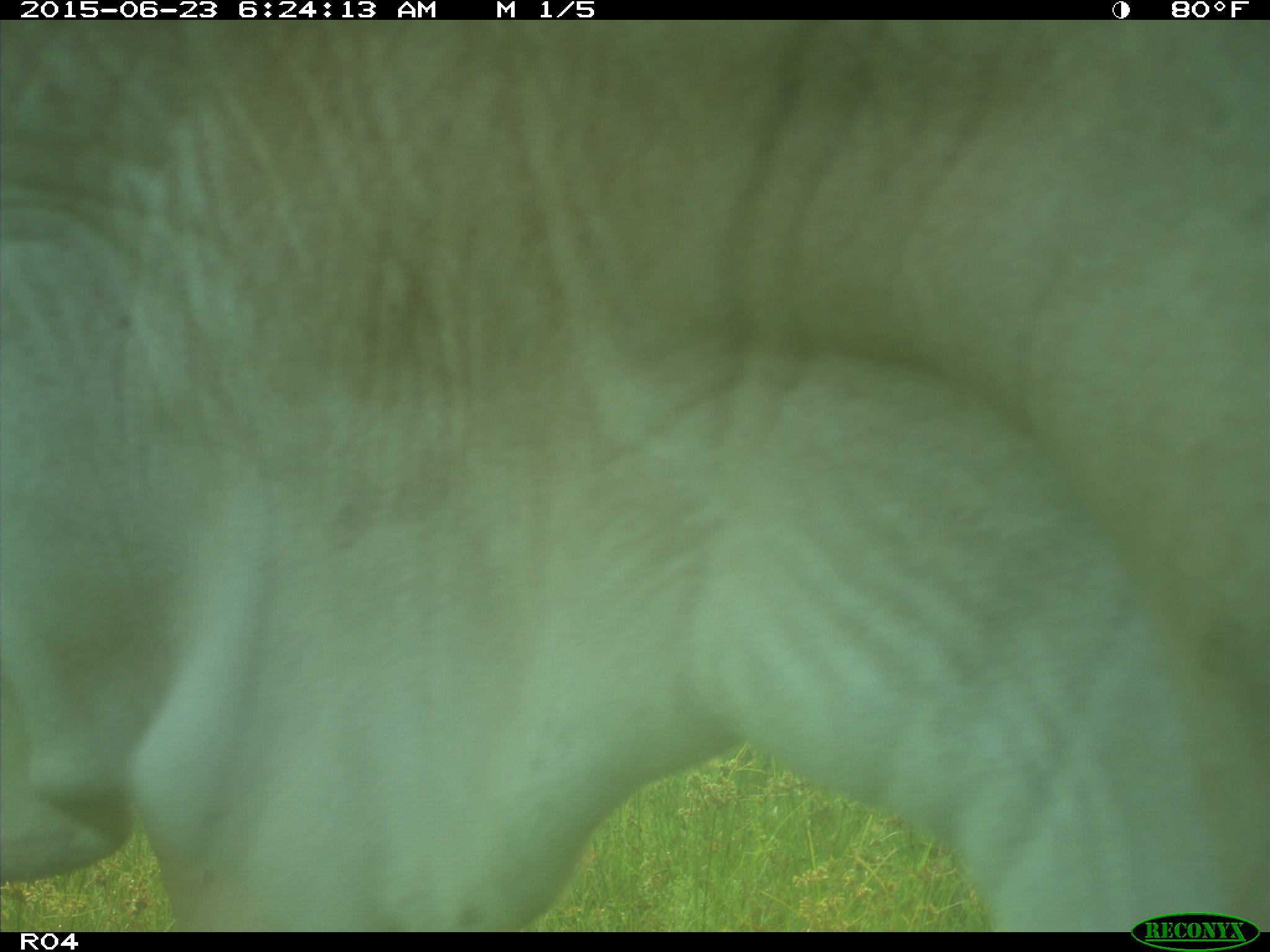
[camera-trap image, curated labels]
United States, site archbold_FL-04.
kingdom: Animalia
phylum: Chordata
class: Mammalia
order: Artiodactyla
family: Bovidae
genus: Bos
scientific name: Bos taurus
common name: domestic cow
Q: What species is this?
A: Bos taurus (domestic cow).